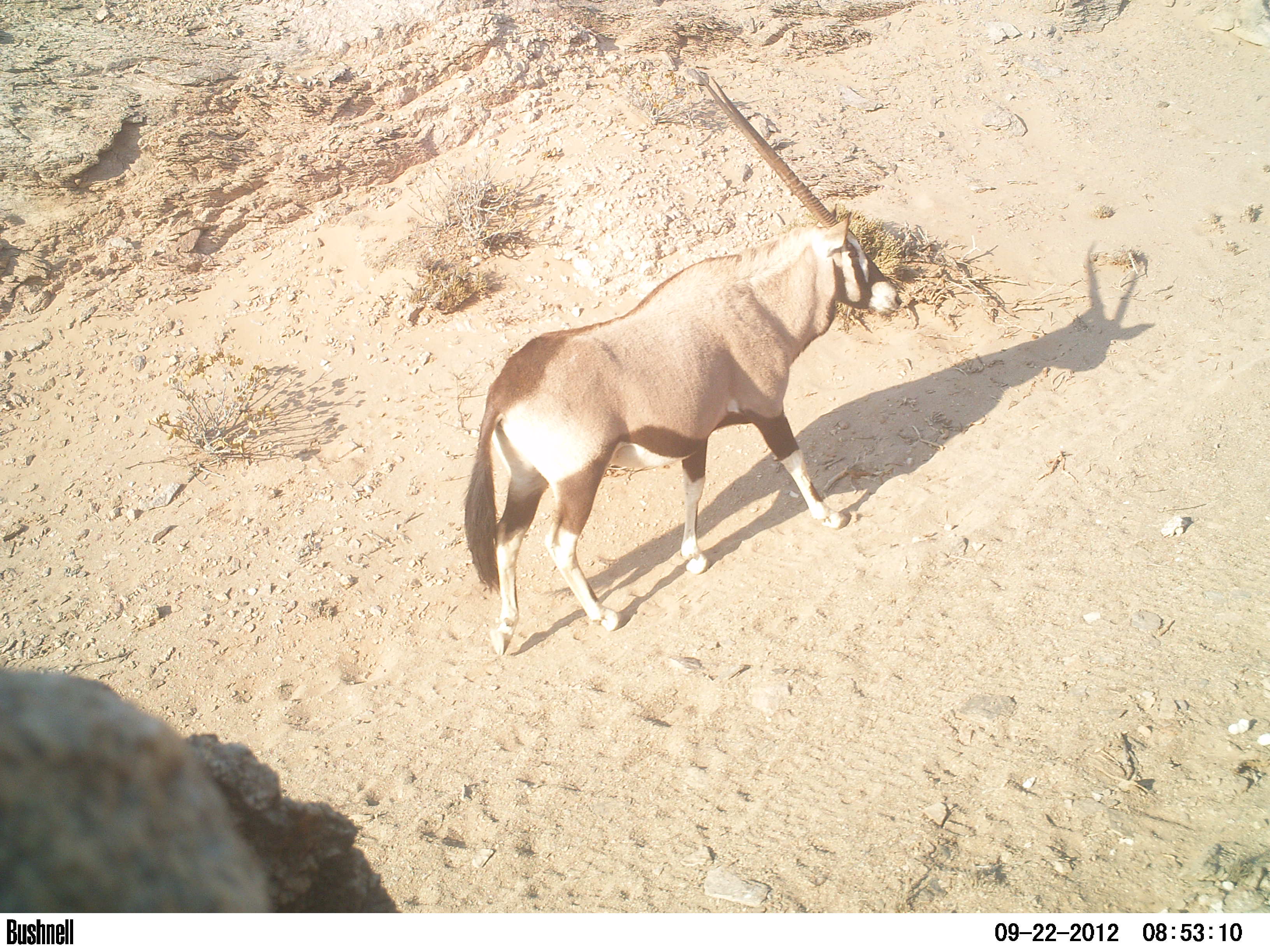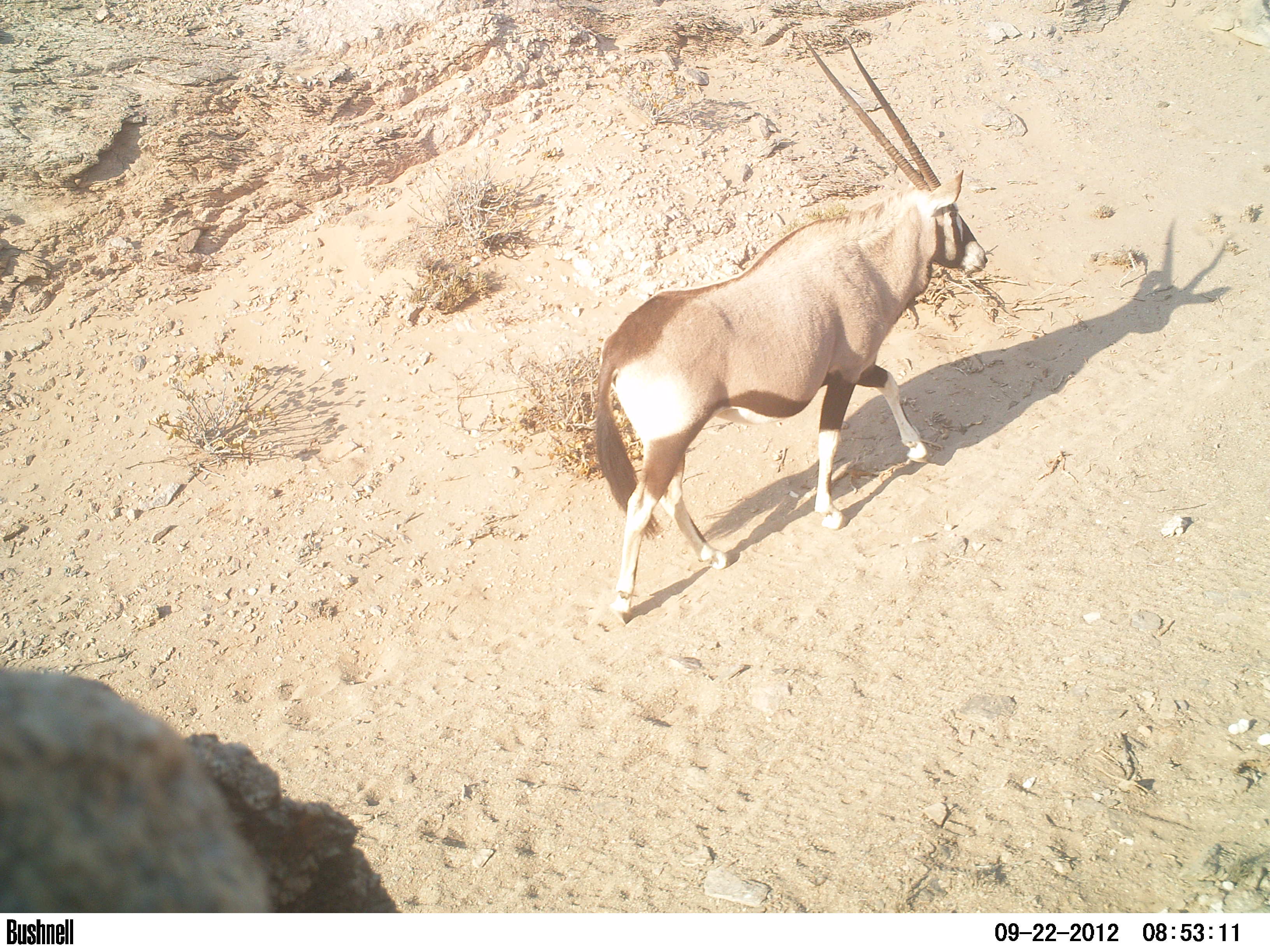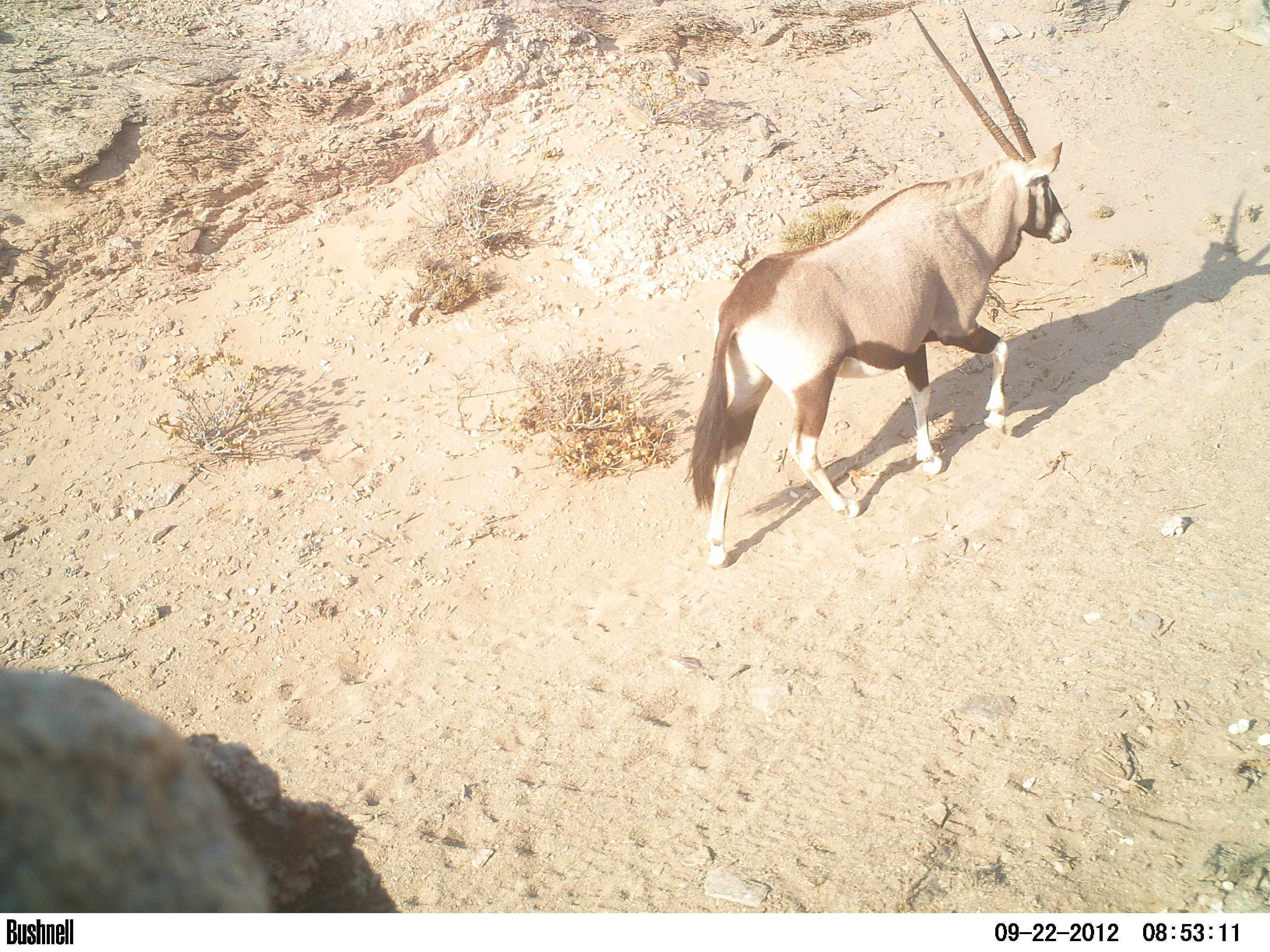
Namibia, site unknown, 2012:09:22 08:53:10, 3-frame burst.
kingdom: Animalia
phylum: Chordata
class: Mammalia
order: Artiodactyla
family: Bovidae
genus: Oryx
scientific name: Oryx gazella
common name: gemsbok